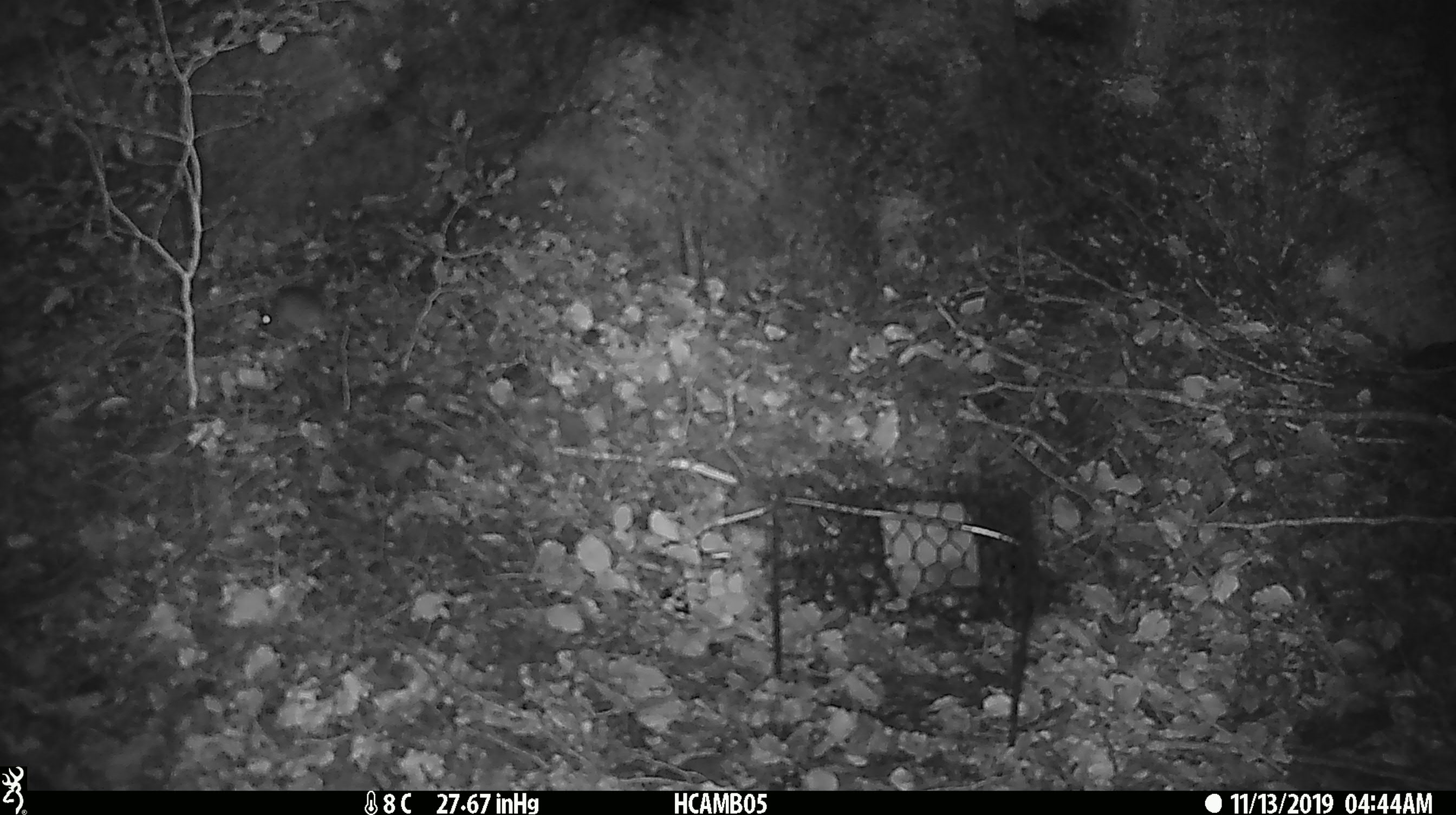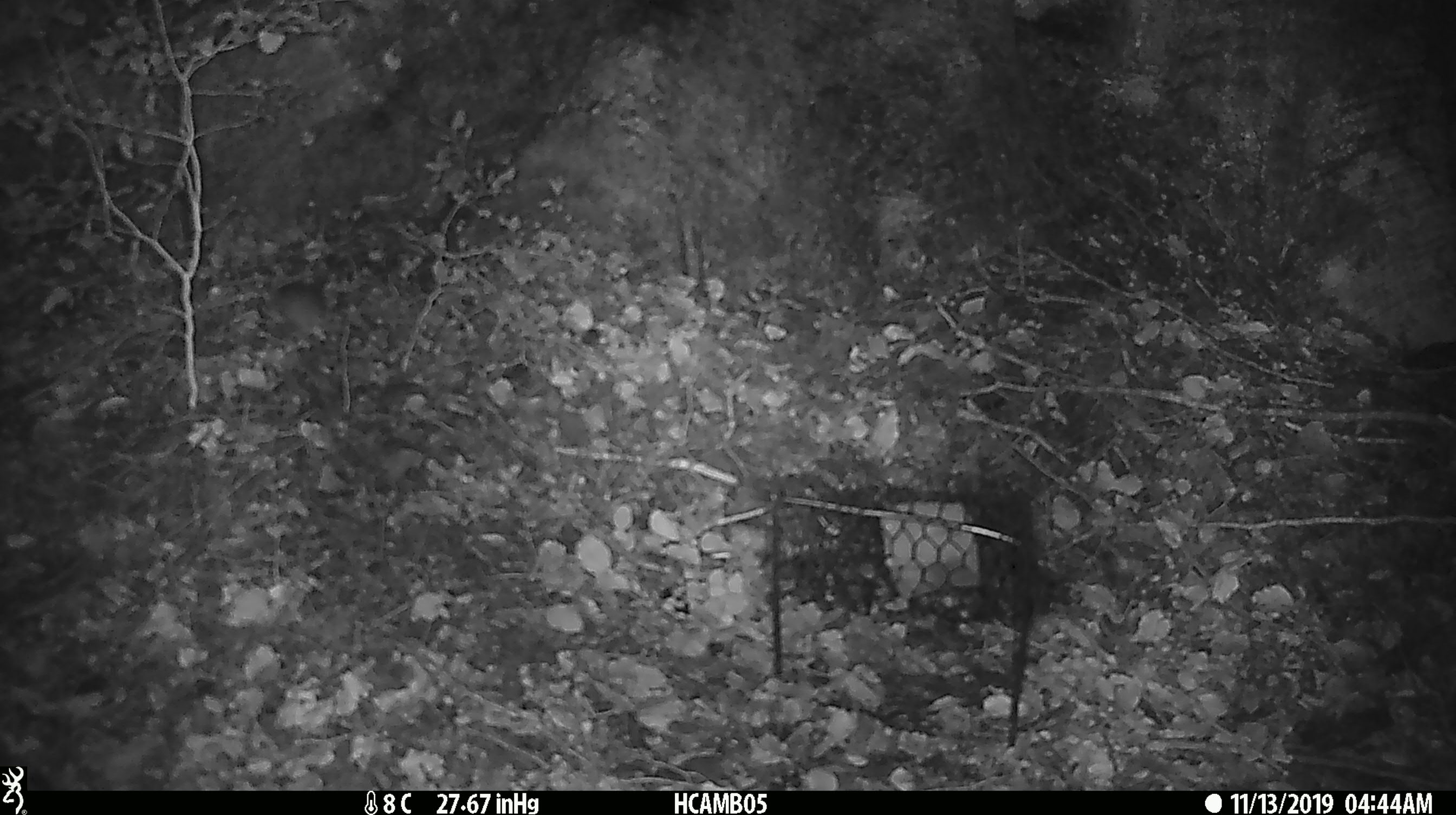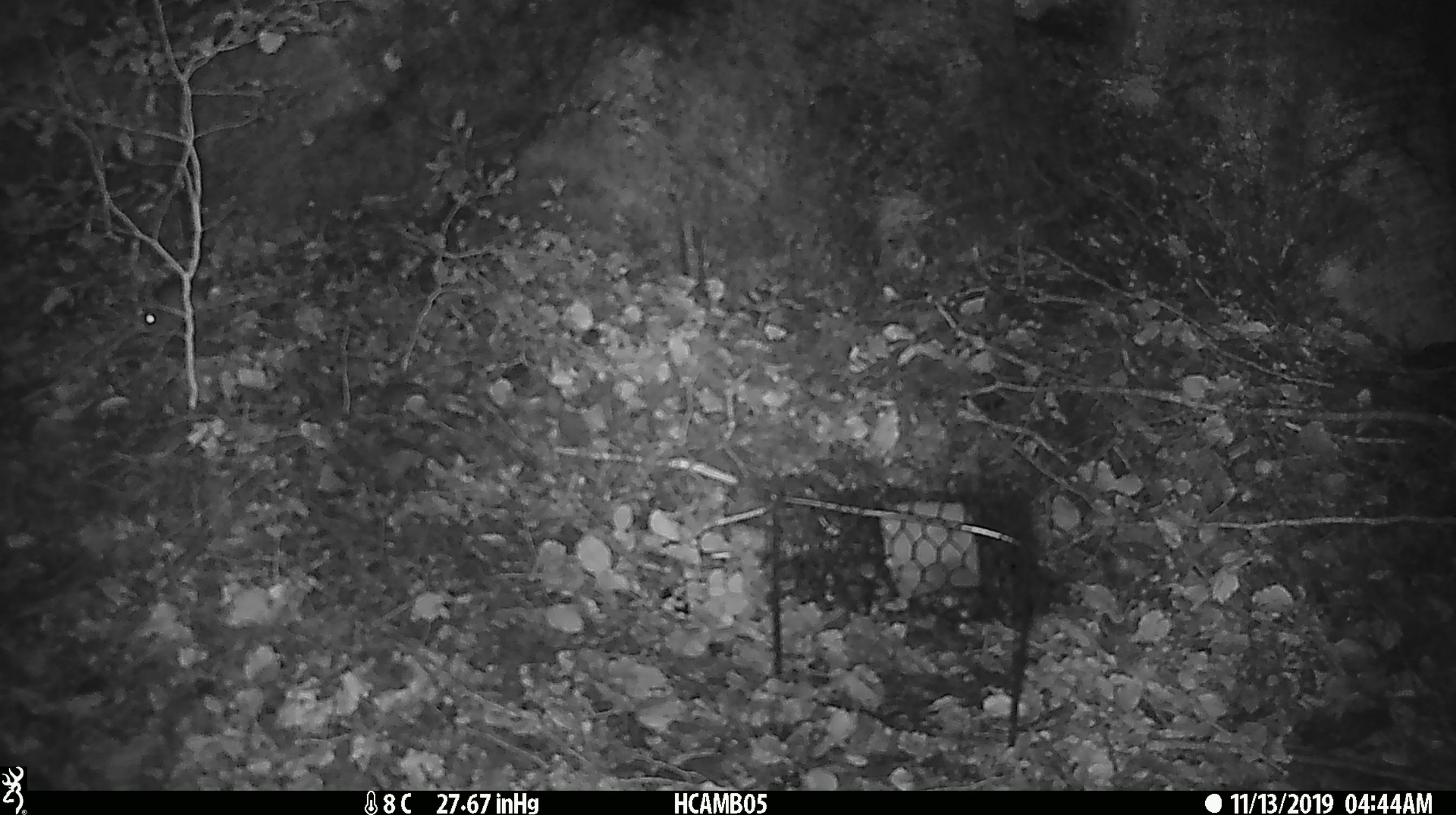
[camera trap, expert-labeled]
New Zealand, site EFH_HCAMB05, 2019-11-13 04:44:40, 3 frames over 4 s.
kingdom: Animalia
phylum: Chordata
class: Mammalia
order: Rodentia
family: Muridae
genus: Mus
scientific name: Mus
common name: mouse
Mouse (Mus).